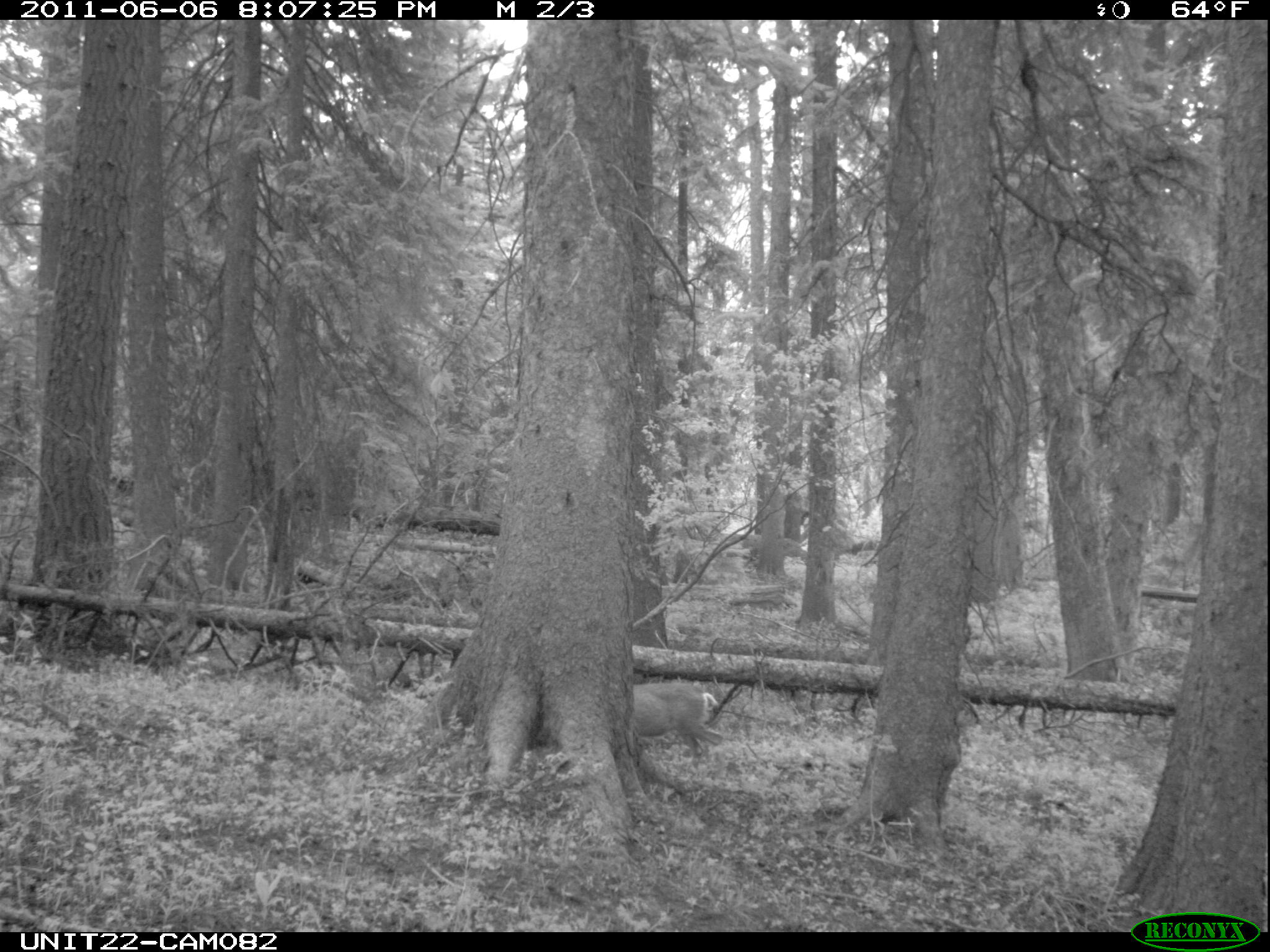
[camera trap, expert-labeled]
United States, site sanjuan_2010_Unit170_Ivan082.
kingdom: Animalia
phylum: Chordata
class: Mammalia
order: Artiodactyla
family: Cervidae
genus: Odocoileus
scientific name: Odocoileus hemionus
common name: mule deer